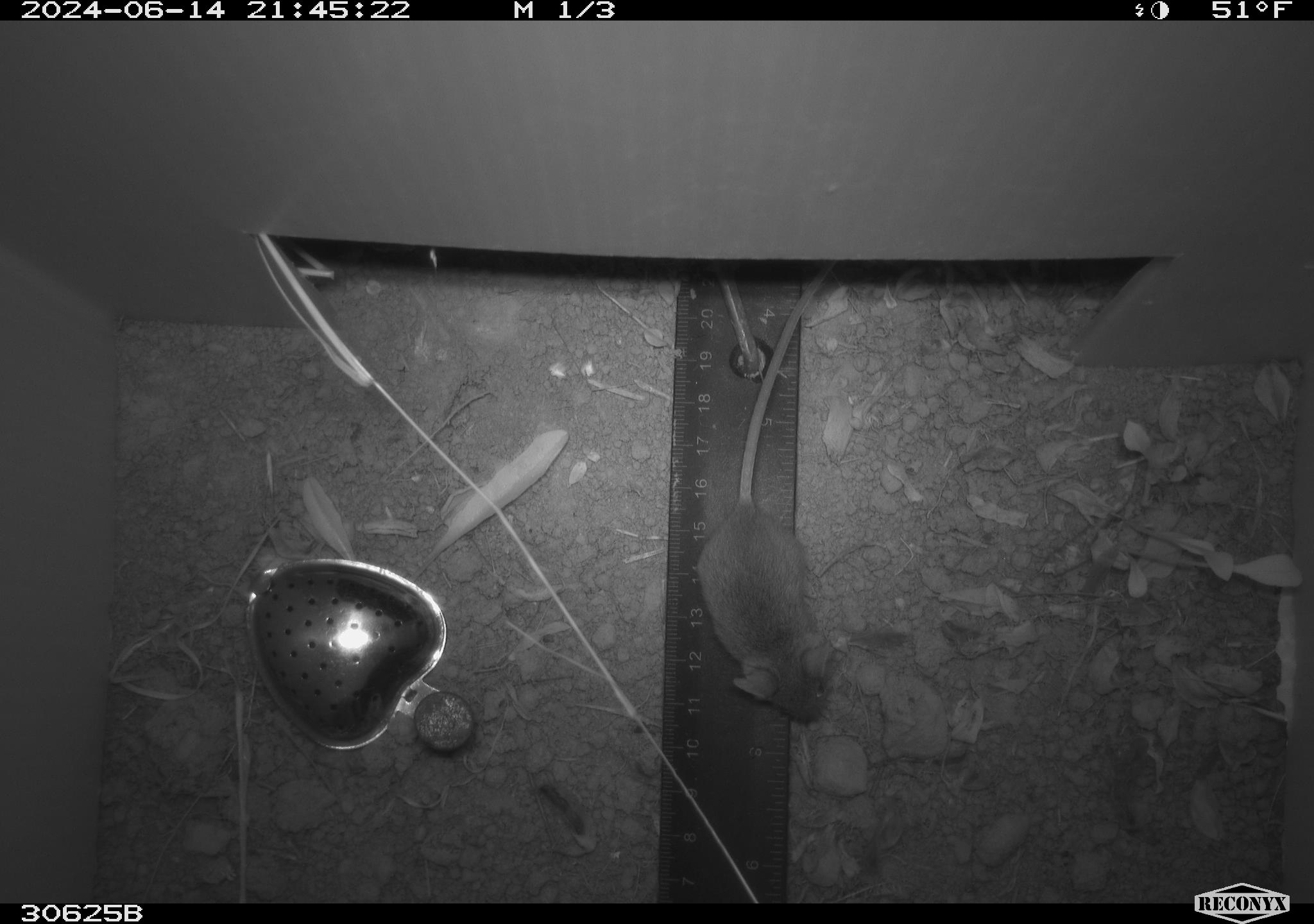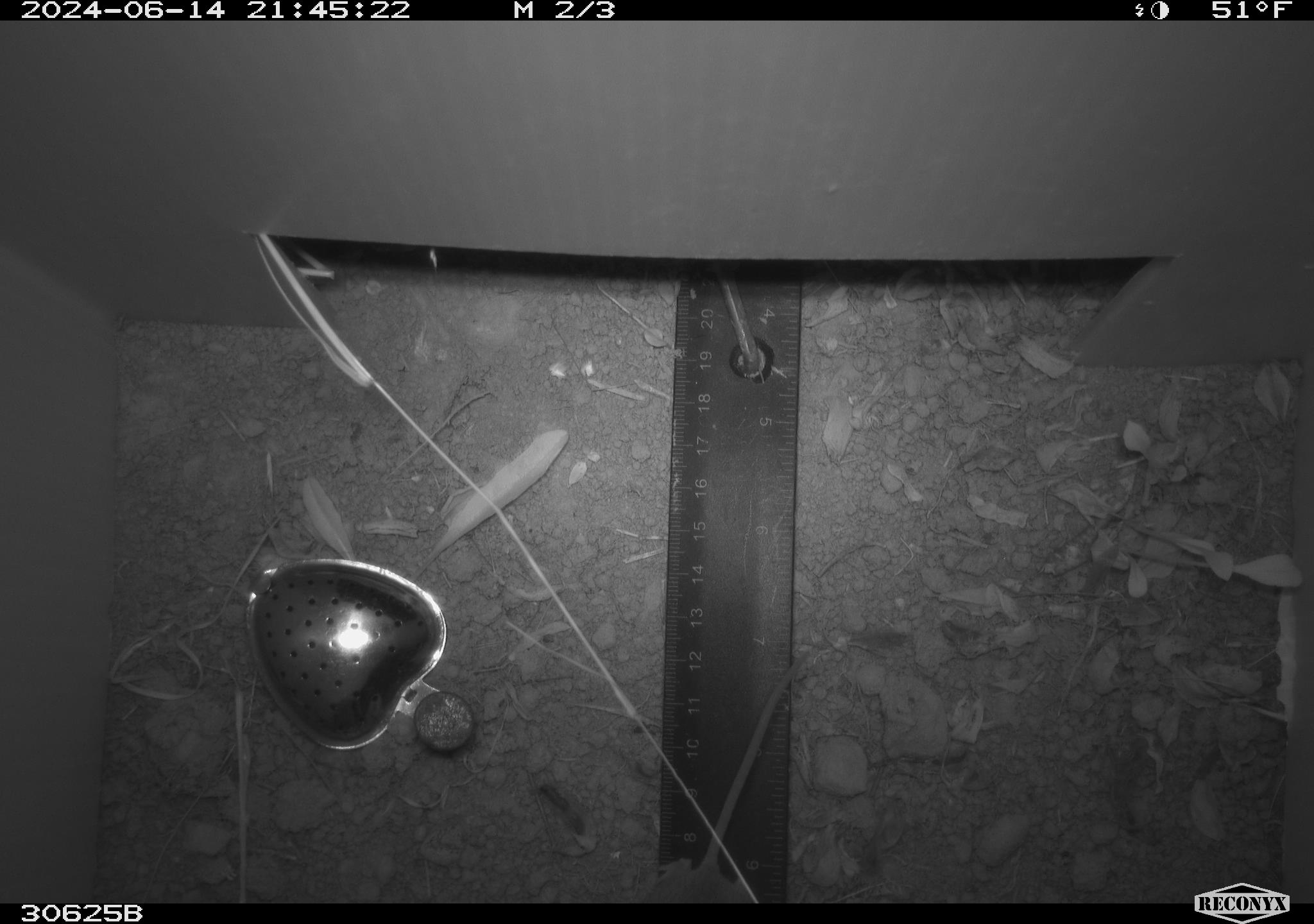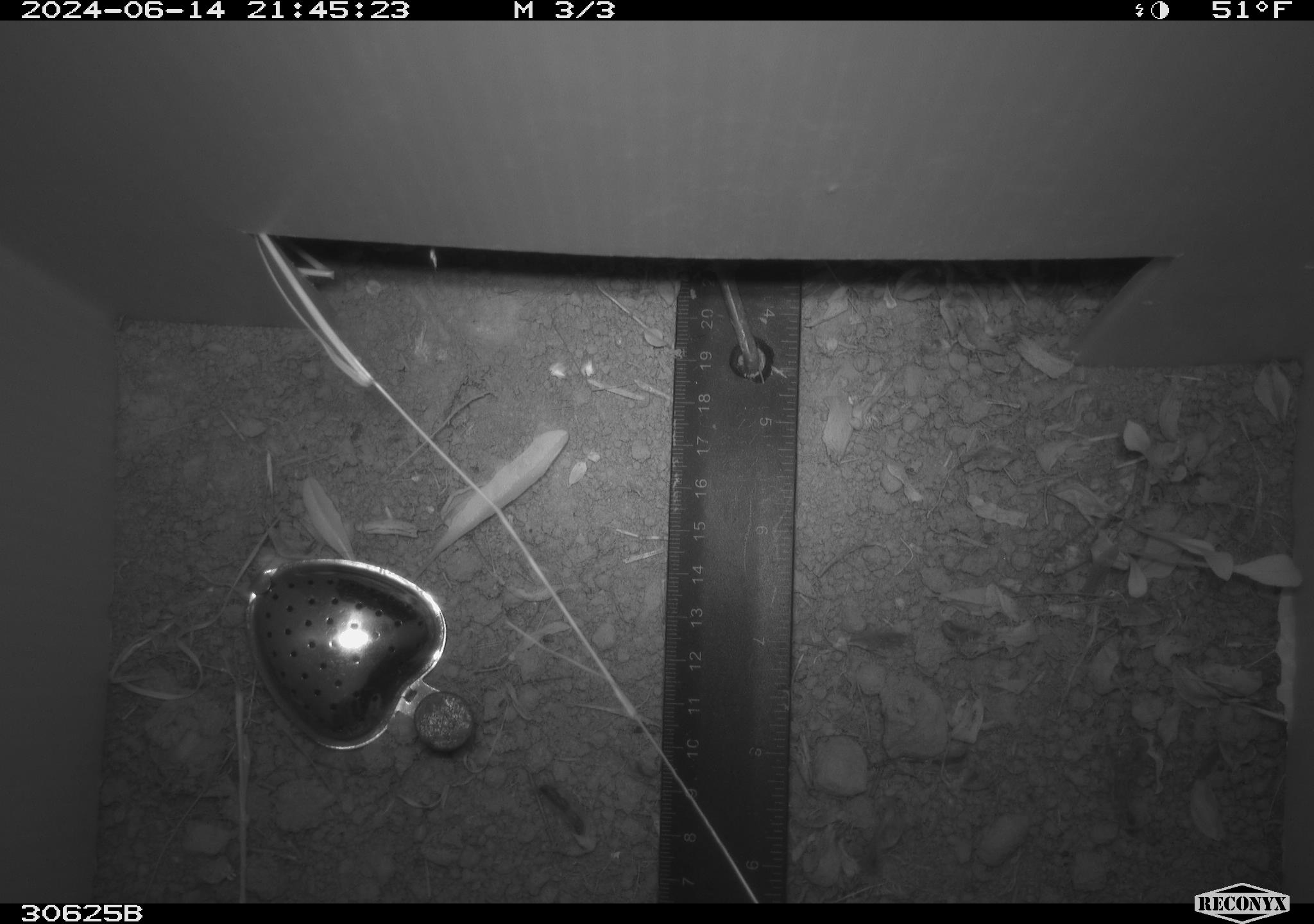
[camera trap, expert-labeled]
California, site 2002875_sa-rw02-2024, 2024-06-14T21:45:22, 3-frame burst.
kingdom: Animalia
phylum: Chordata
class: Mammalia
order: Rodentia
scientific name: Rodentia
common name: mouse species